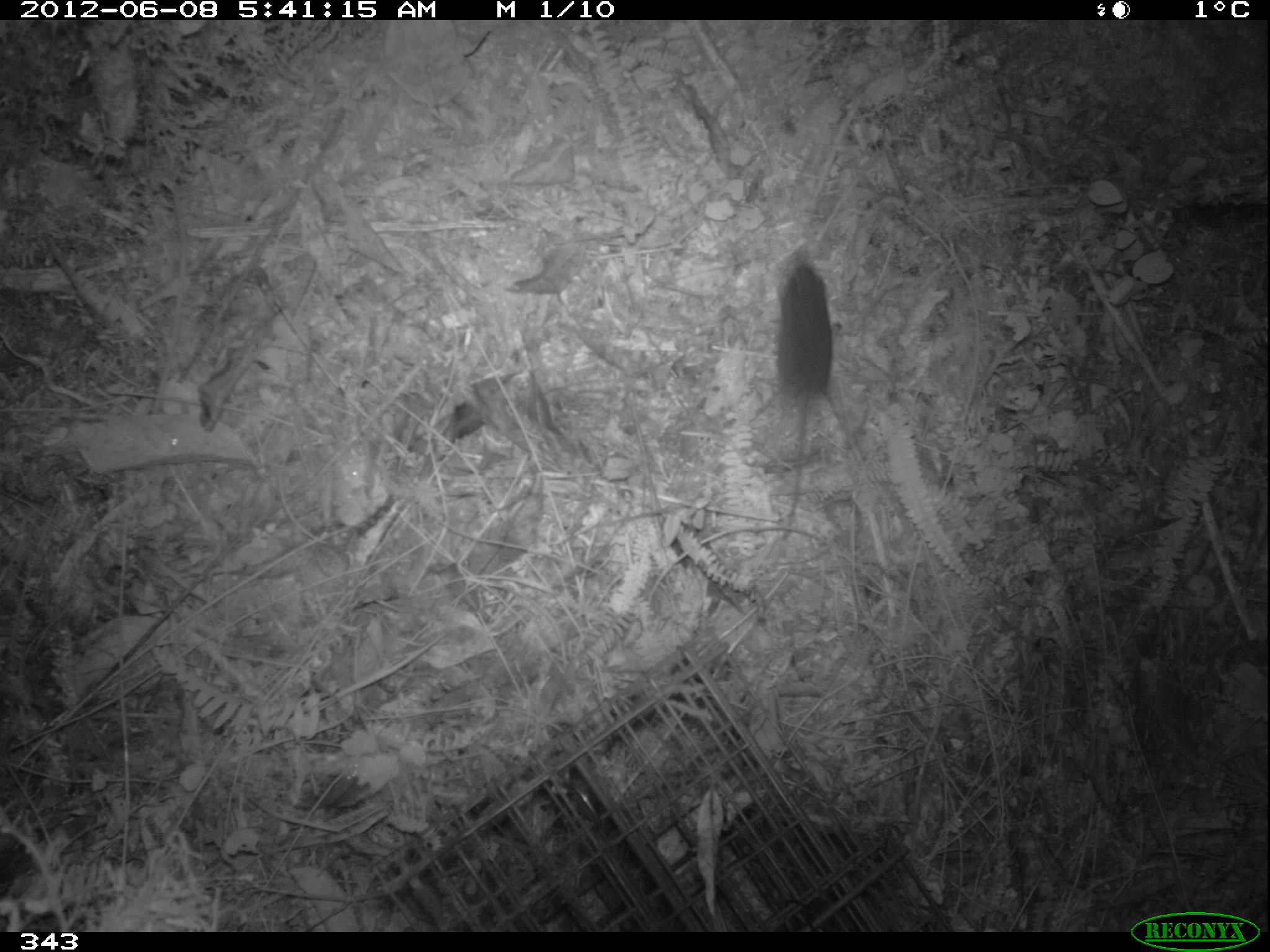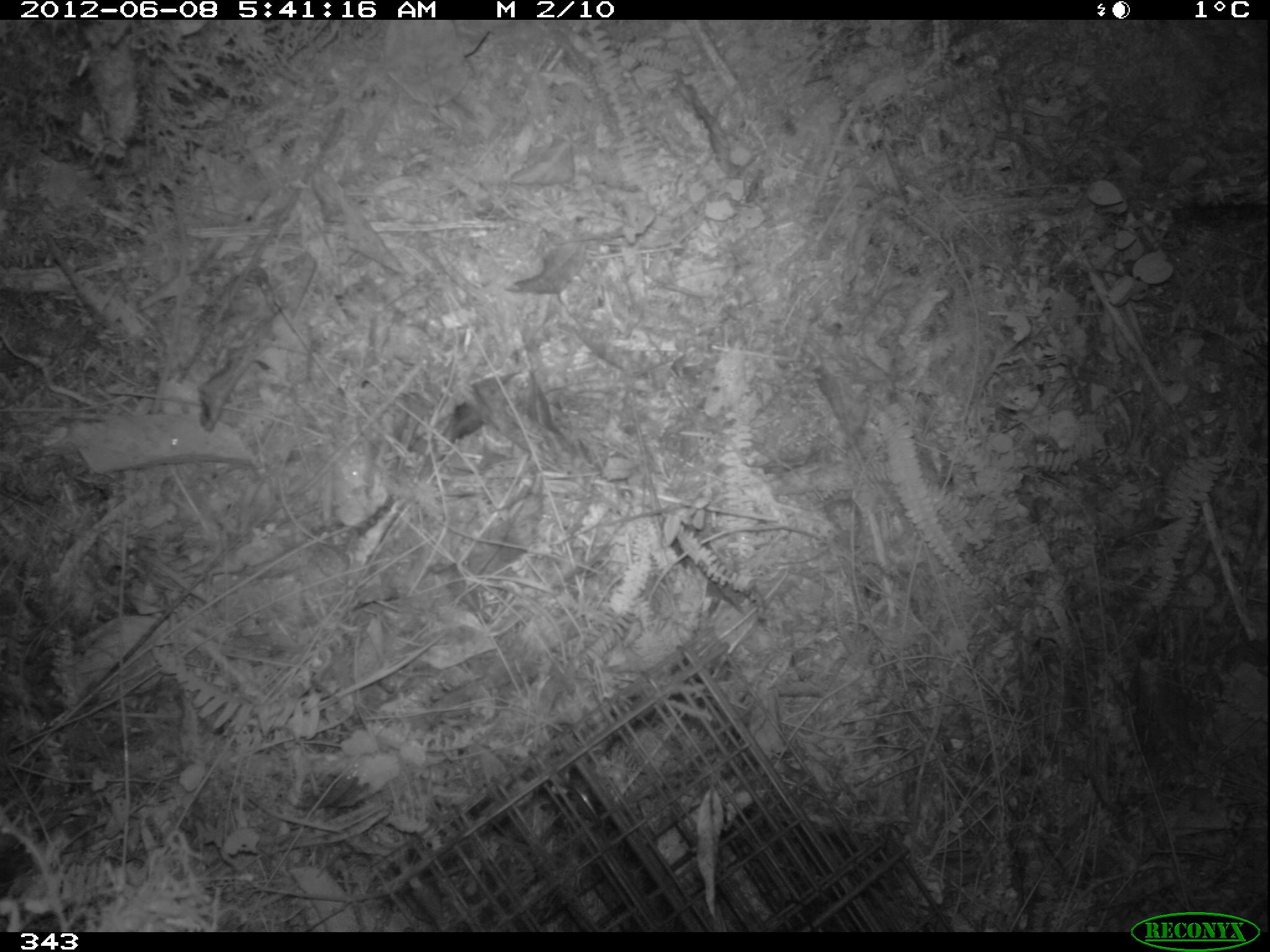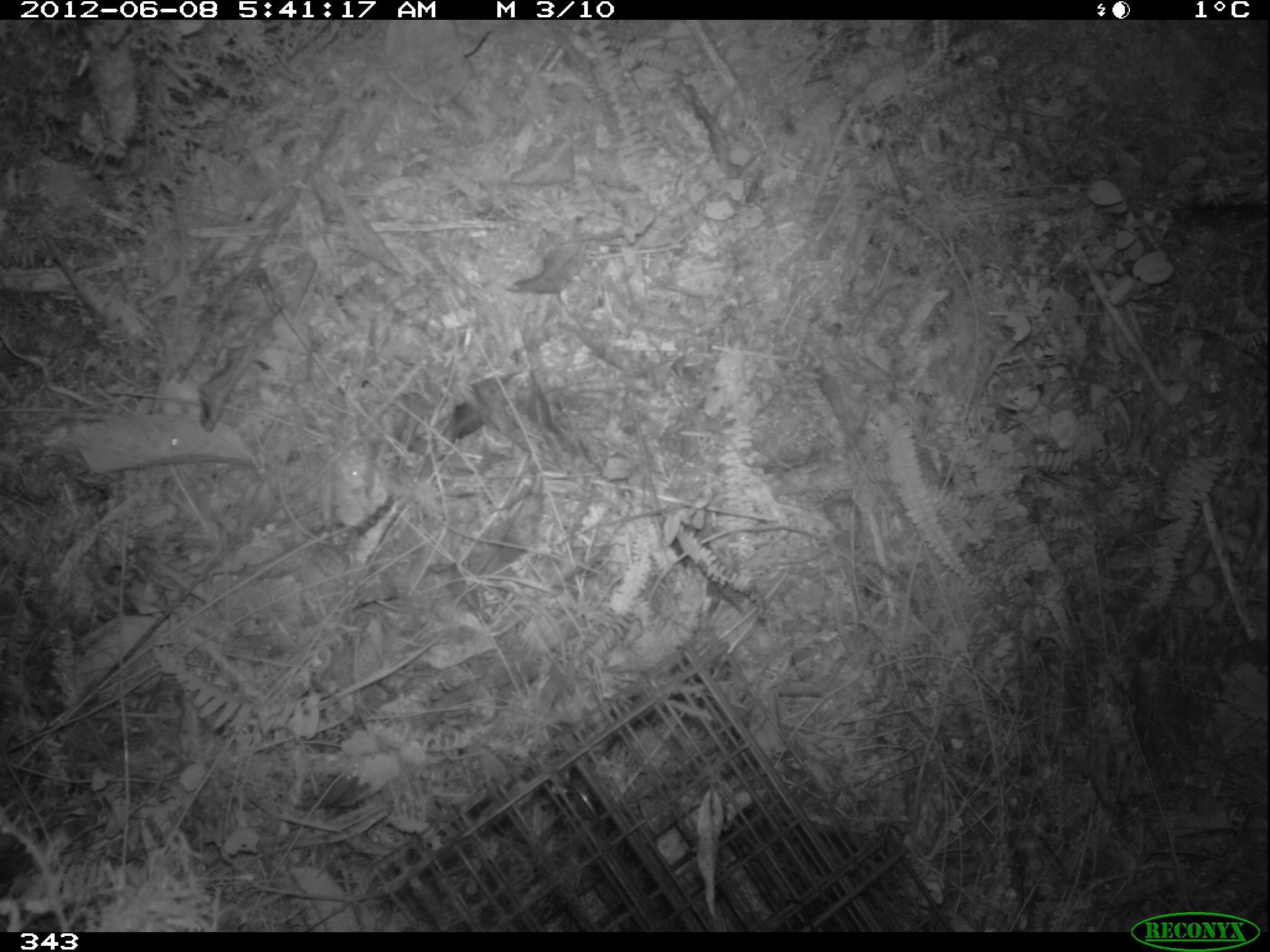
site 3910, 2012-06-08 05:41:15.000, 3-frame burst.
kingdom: Animalia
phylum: Chordata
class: Mammalia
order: Rodentia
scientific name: Rodentia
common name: rodents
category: unknown rodent